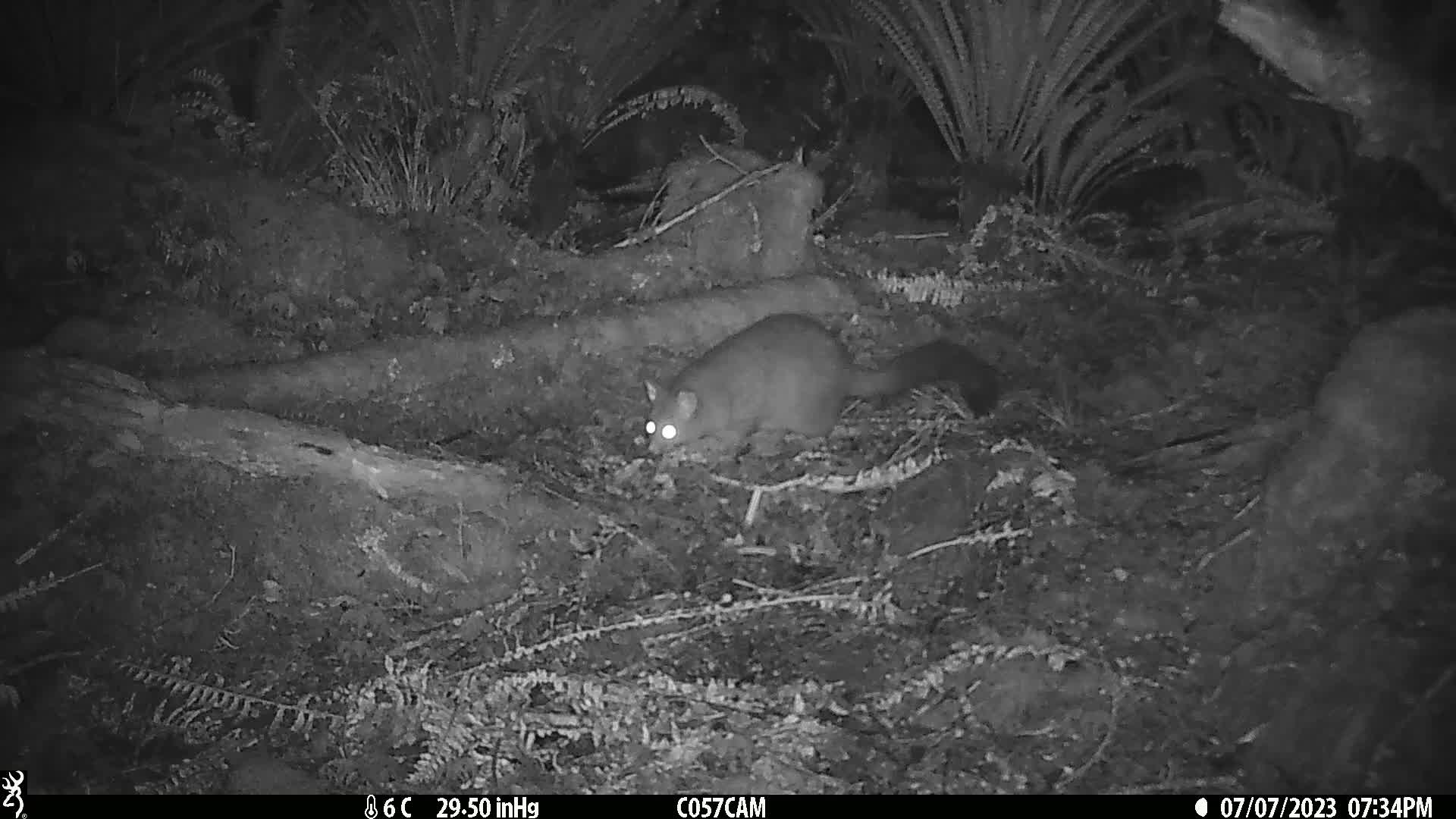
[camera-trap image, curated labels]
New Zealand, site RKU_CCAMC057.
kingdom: Animalia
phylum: Chordata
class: Mammalia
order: Diprotodontia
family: Phalangeridae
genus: Trichosurus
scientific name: Trichosurus vulpecula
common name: common brushtail possum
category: possum